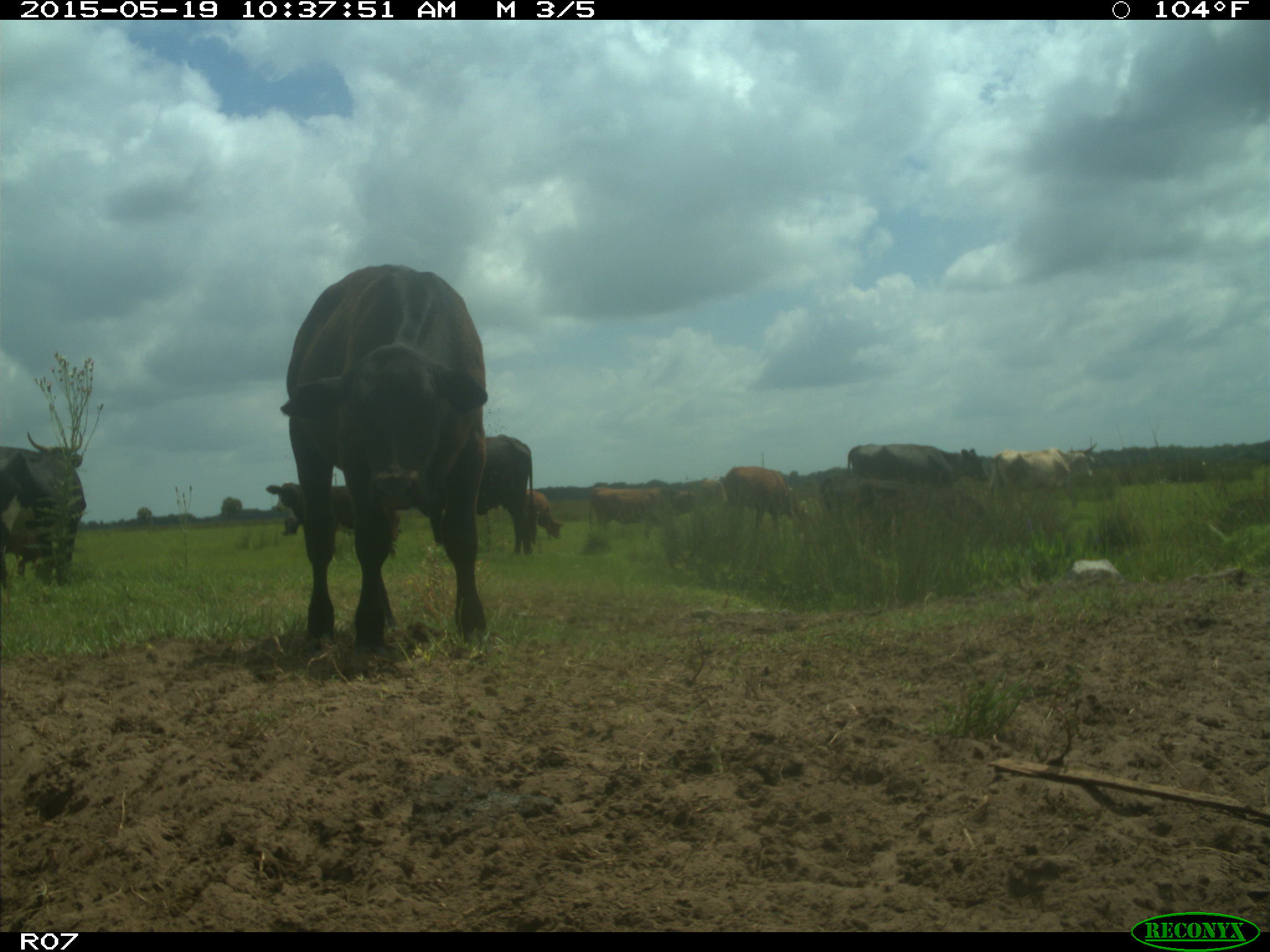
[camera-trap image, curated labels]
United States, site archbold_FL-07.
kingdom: Animalia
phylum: Chordata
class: Mammalia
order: Artiodactyla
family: Bovidae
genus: Bos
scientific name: Bos taurus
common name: domestic cow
Bos taurus (domestic cow).